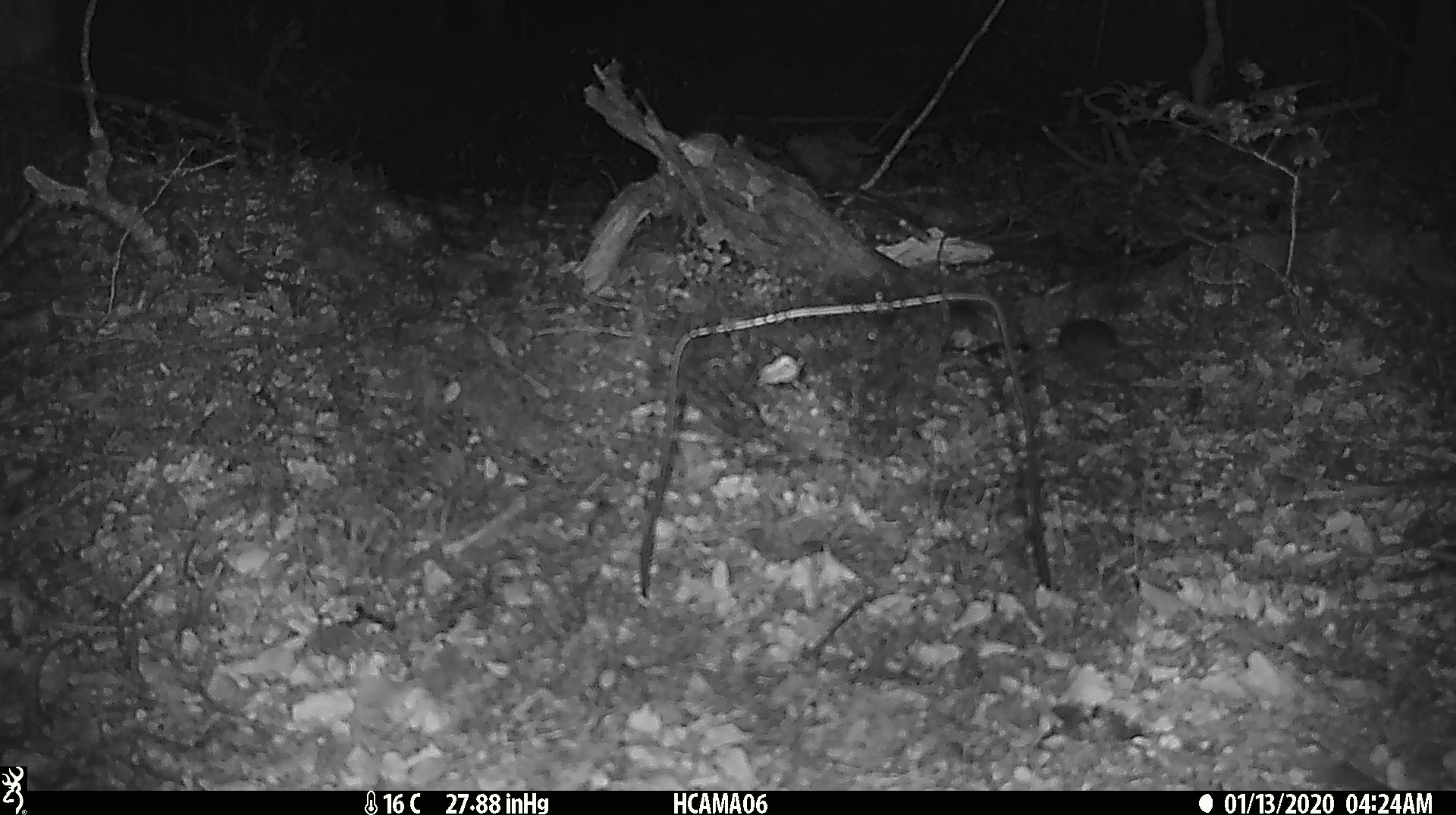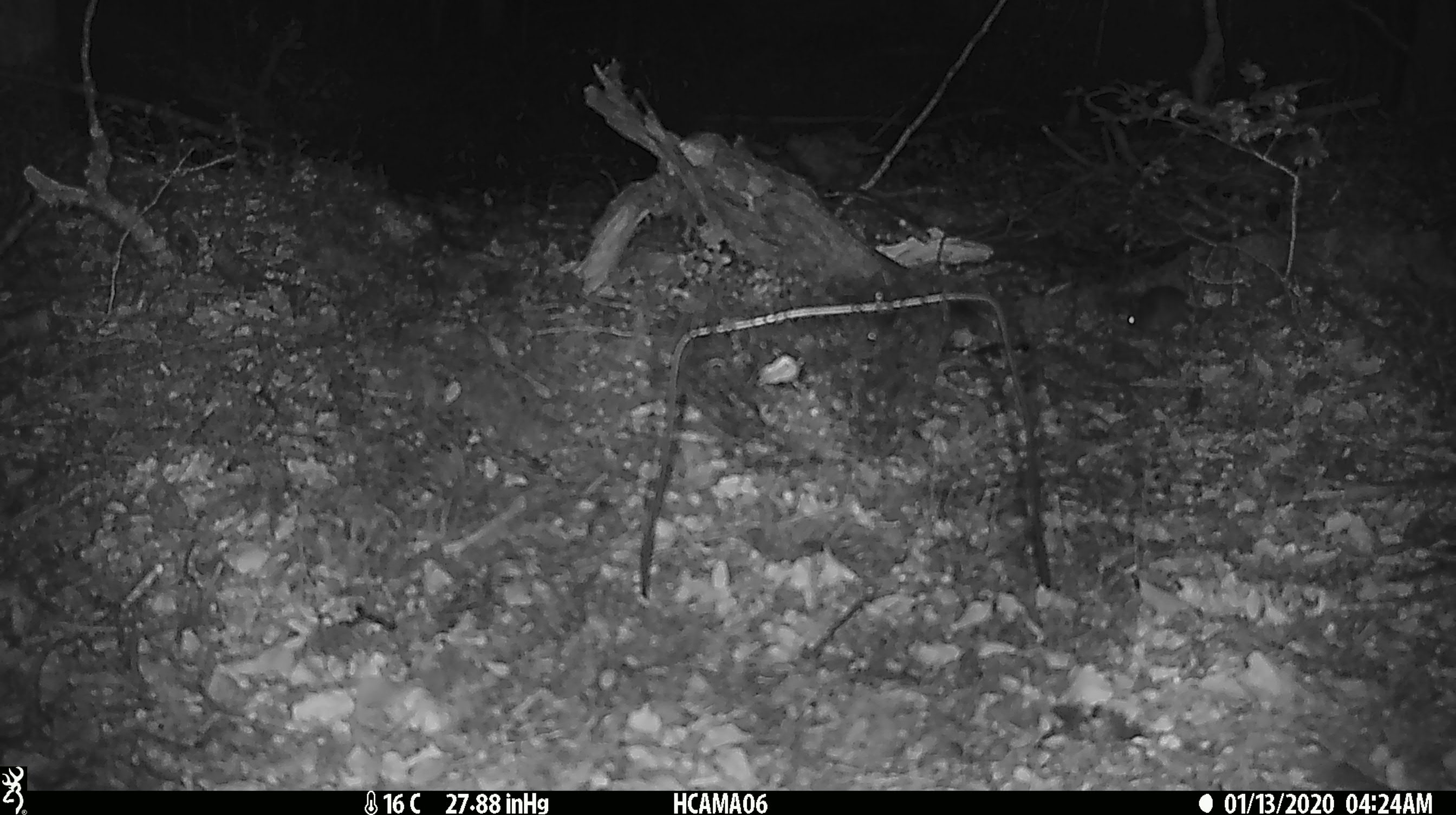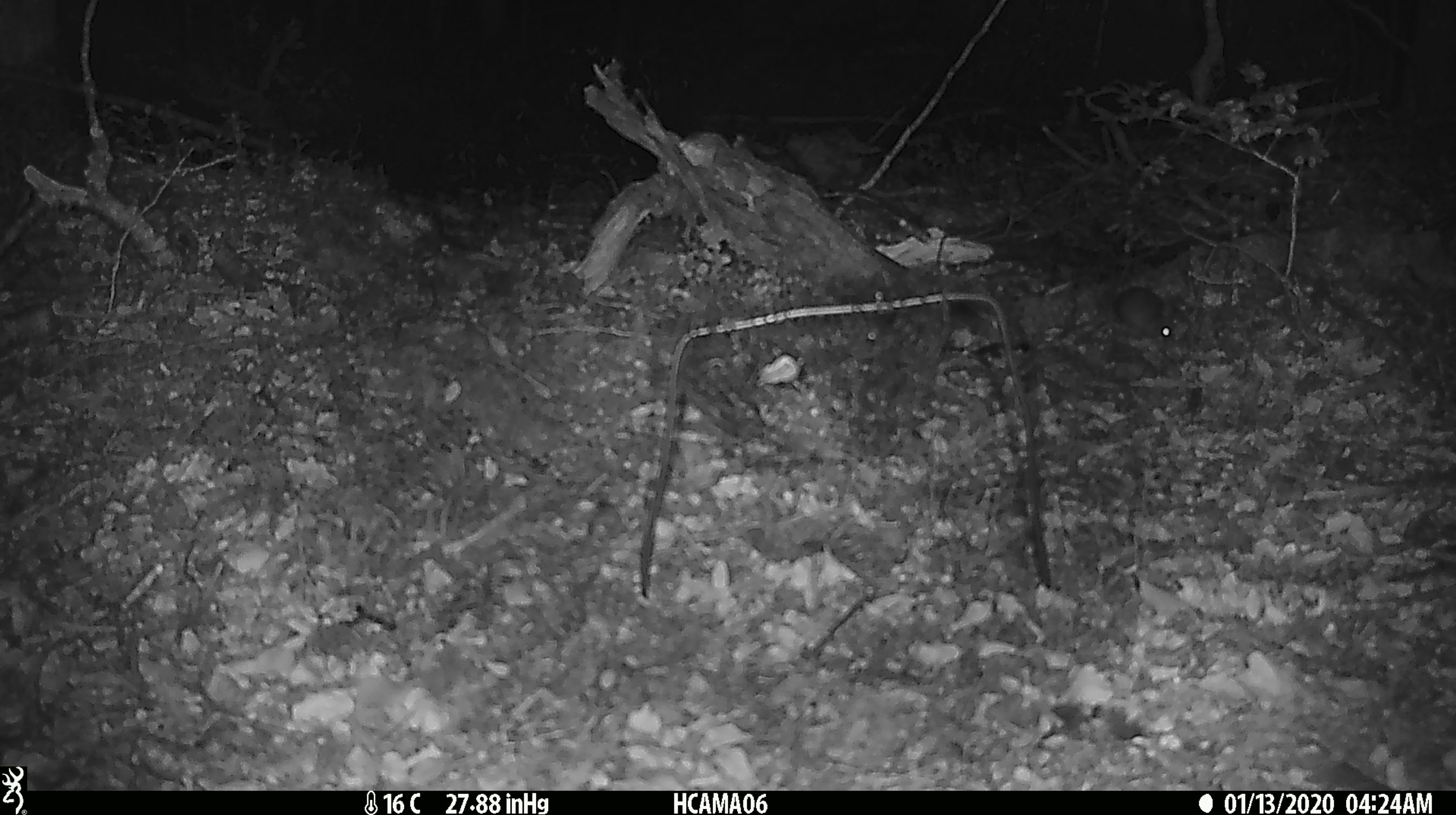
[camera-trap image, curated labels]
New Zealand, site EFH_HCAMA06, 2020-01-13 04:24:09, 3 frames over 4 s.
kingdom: Animalia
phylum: Chordata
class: Mammalia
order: Rodentia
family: Muridae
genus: Mus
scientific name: Mus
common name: mouse